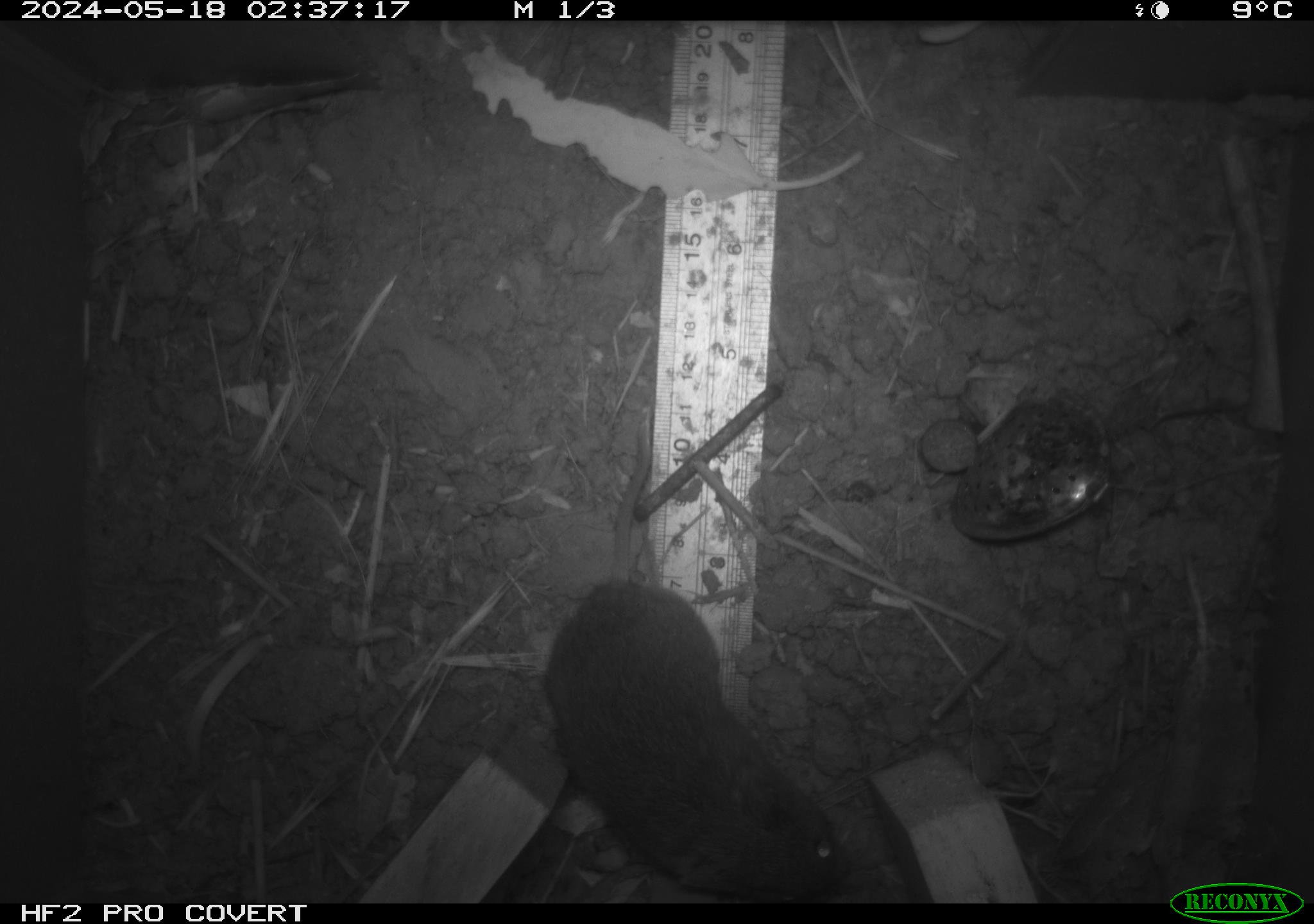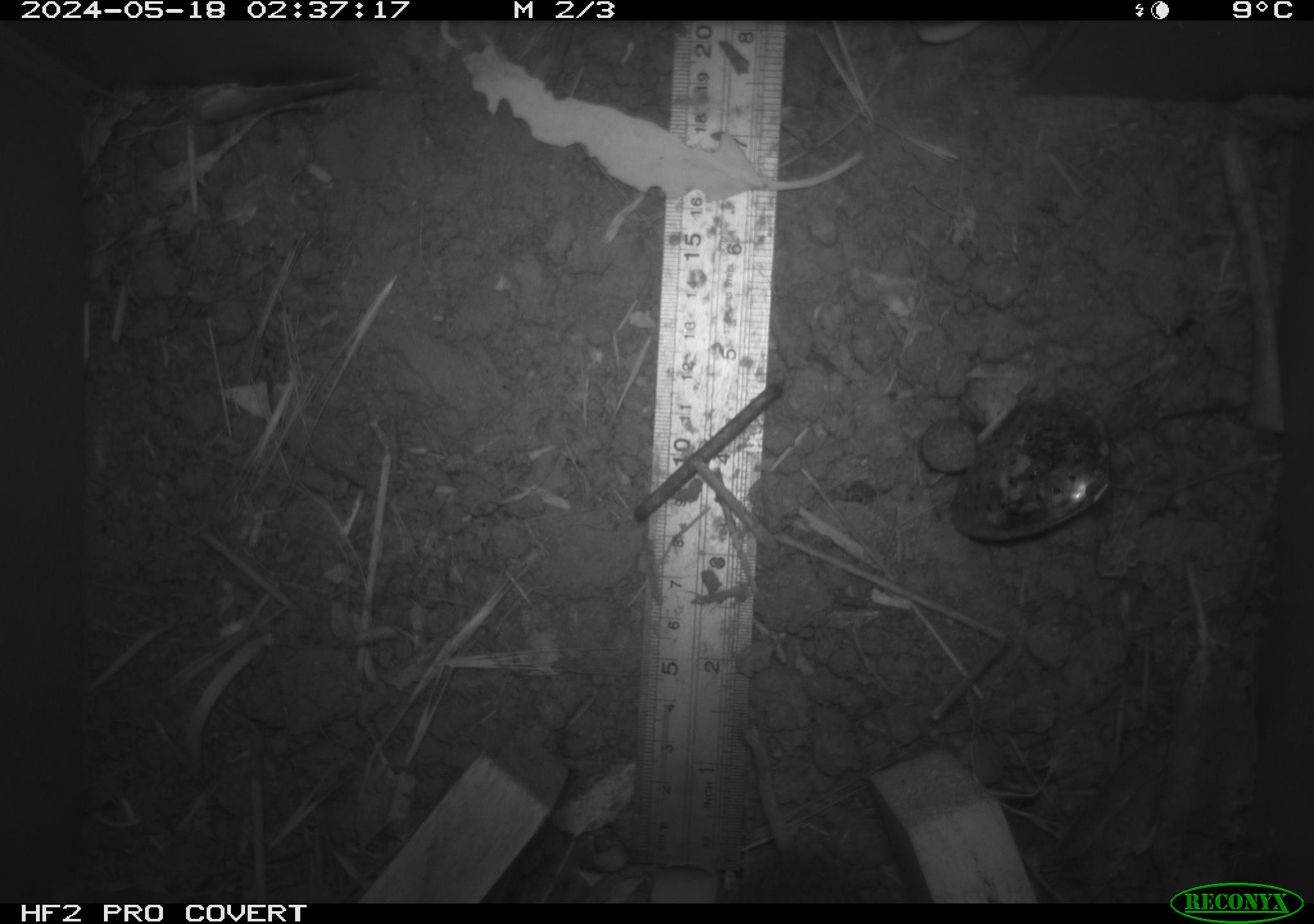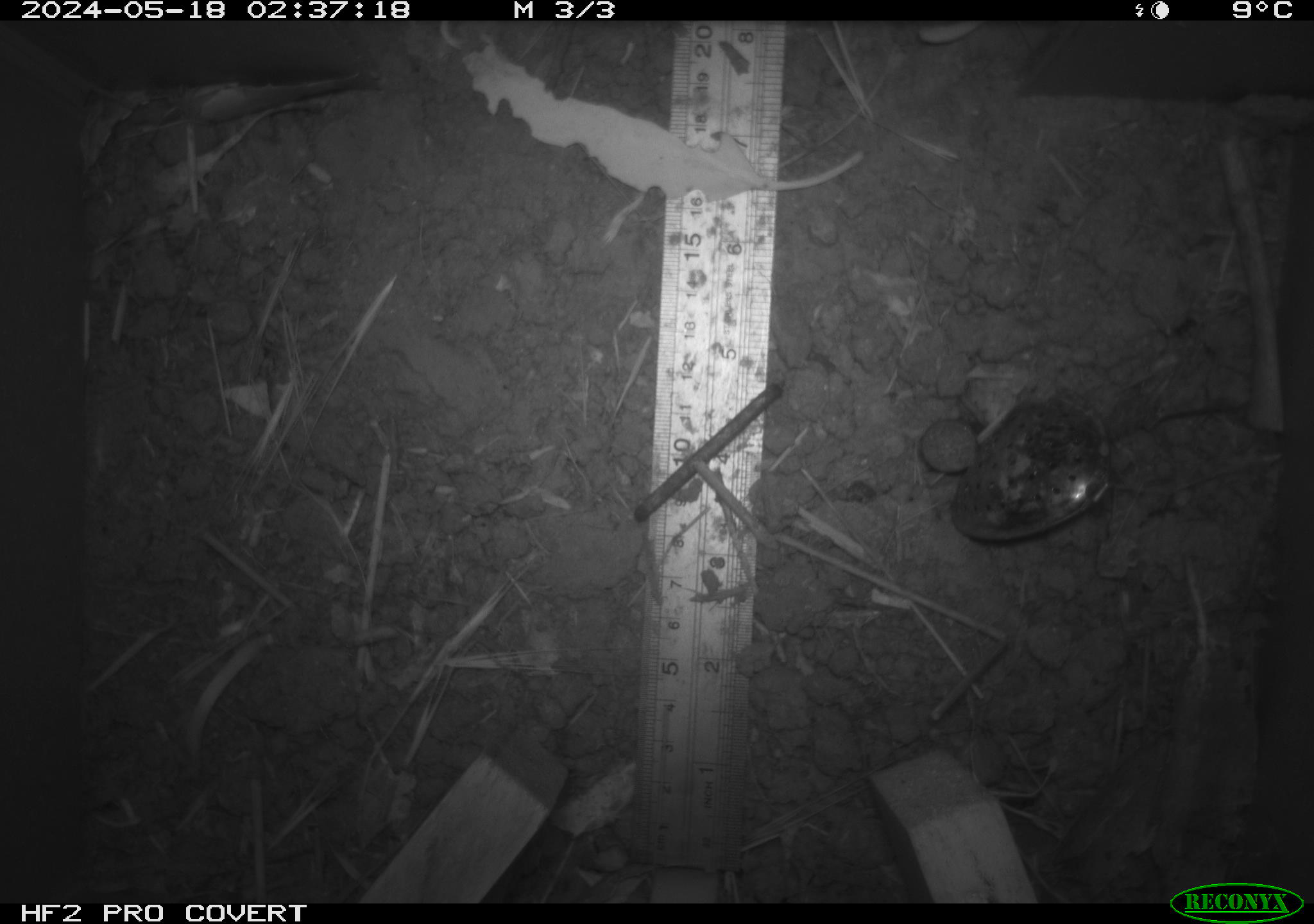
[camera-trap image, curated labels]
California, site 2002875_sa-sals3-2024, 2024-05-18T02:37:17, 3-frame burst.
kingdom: Animalia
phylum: Chordata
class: Mammalia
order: Rodentia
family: Cricetidae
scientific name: Arvicolinae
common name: voles, lemmings, and muskrats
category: arvicolinae subfamily